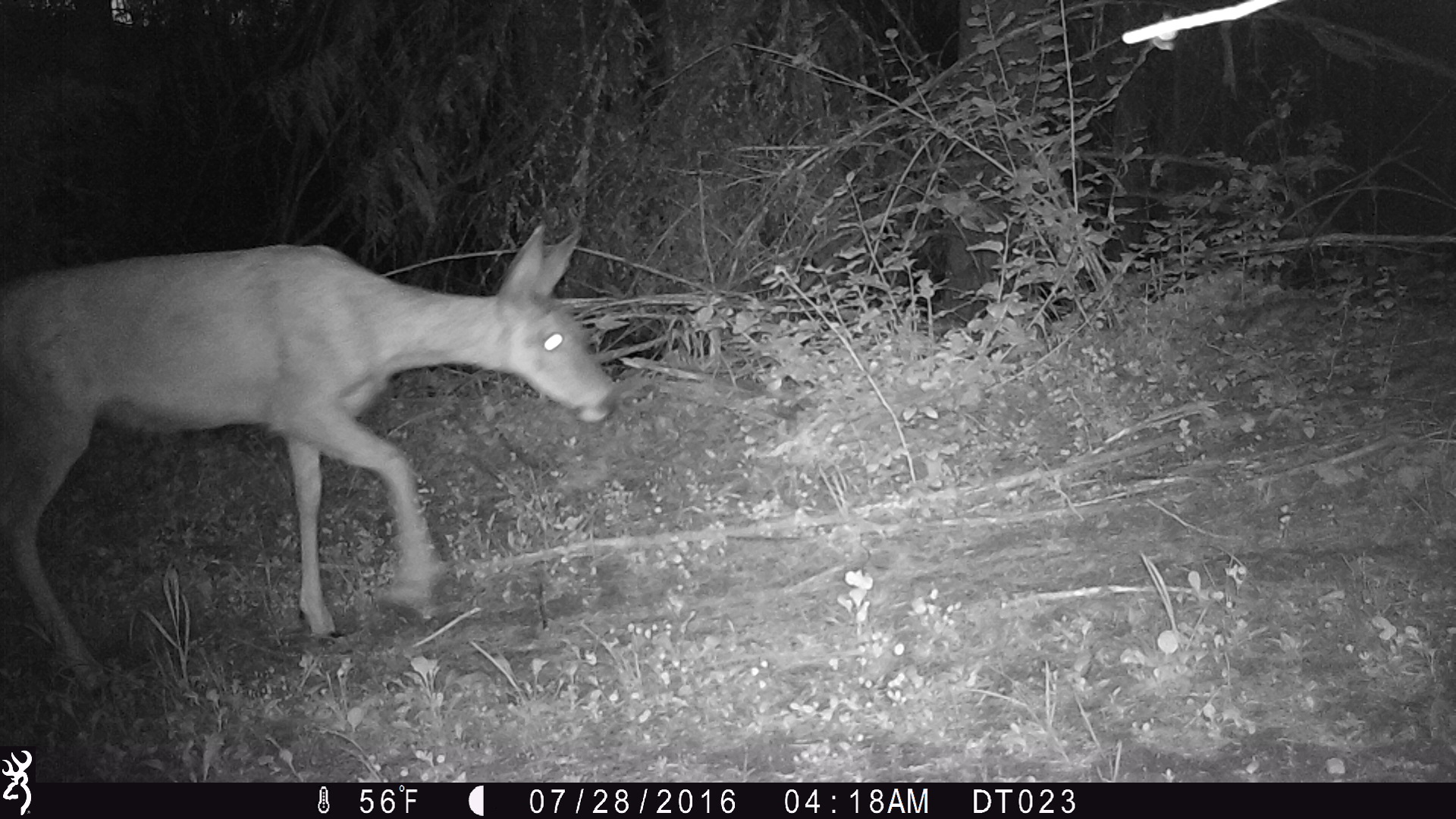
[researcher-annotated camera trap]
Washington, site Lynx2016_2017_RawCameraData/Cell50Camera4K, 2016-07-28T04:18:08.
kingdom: Animalia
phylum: Chordata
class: Mammalia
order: Artiodactyla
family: Cervidae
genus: Odocoileus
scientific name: Odocoileus hemionus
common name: mule deer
Odocoileus hemionus (mule deer). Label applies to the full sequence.